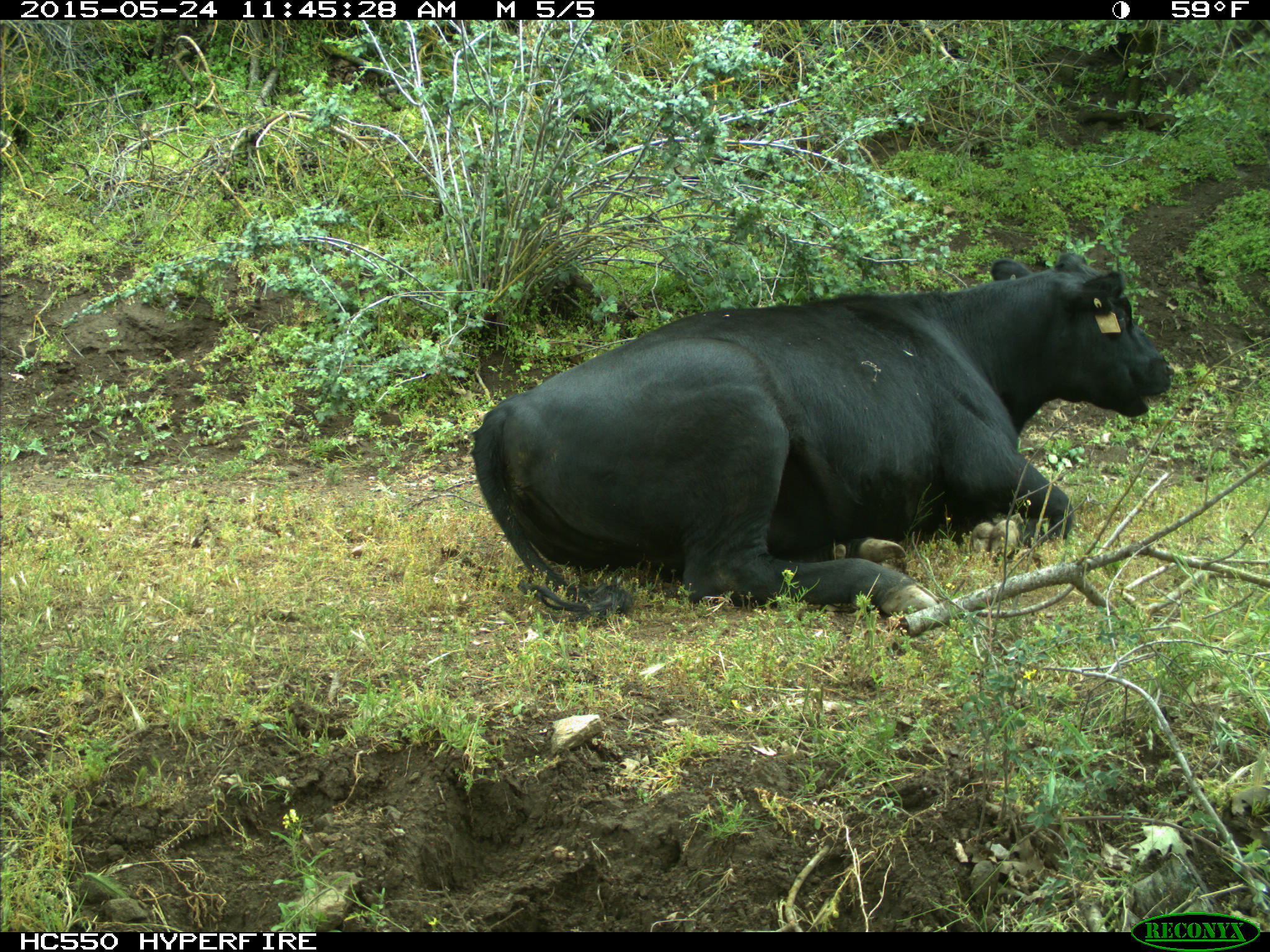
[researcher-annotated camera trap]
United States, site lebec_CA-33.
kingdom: Animalia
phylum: Chordata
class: Mammalia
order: Artiodactyla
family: Bovidae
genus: Bos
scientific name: Bos taurus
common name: domestic cow